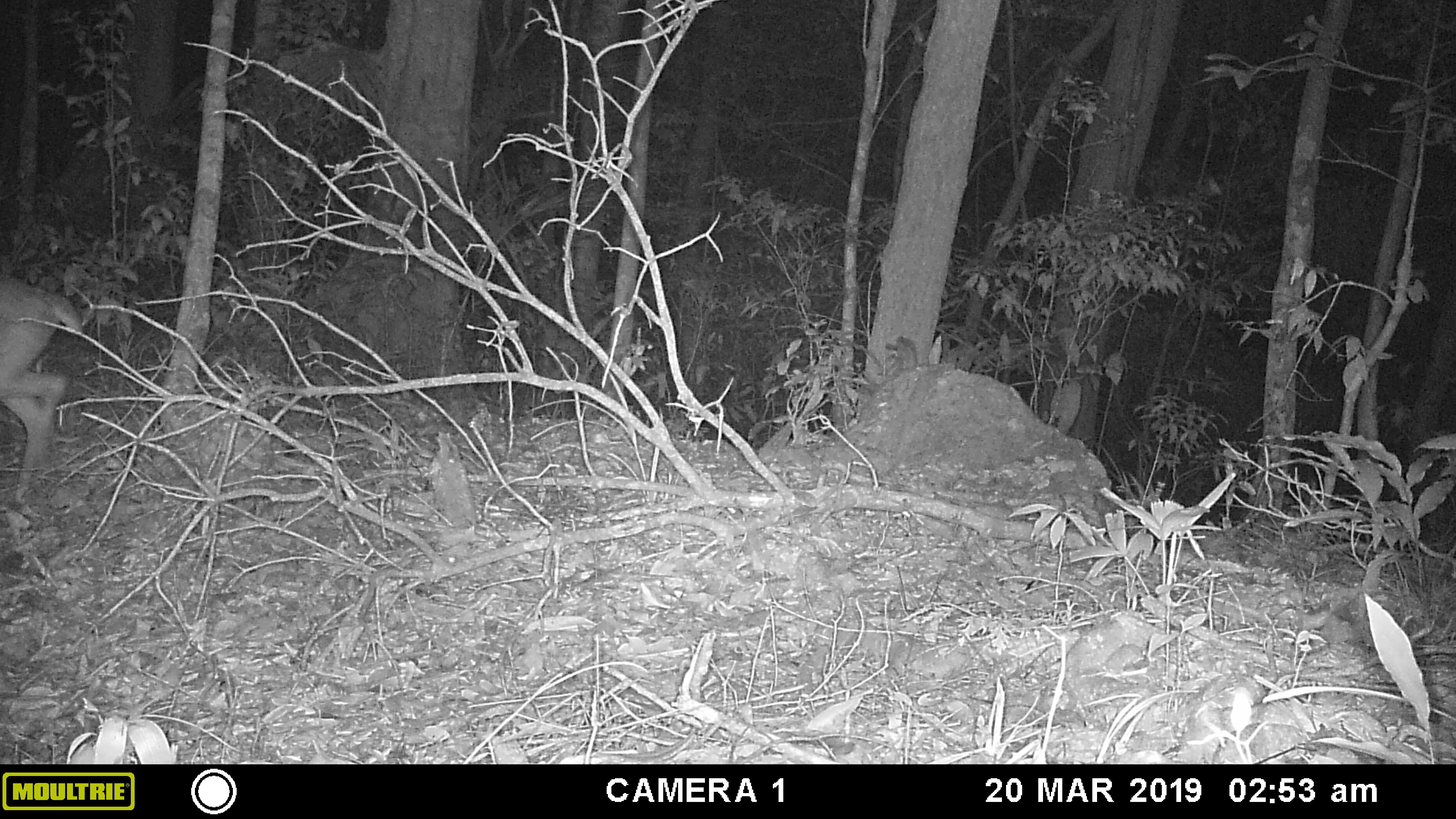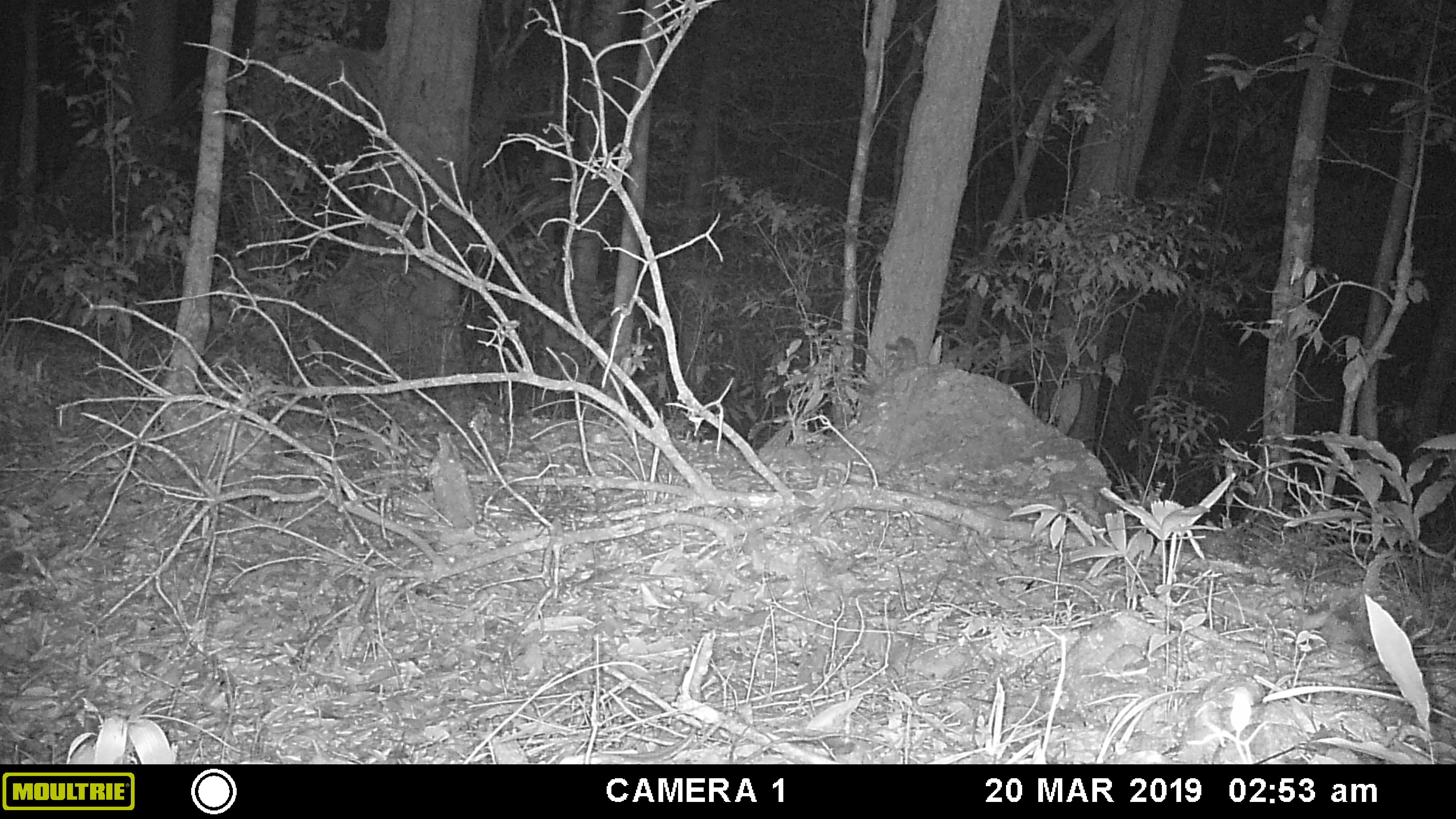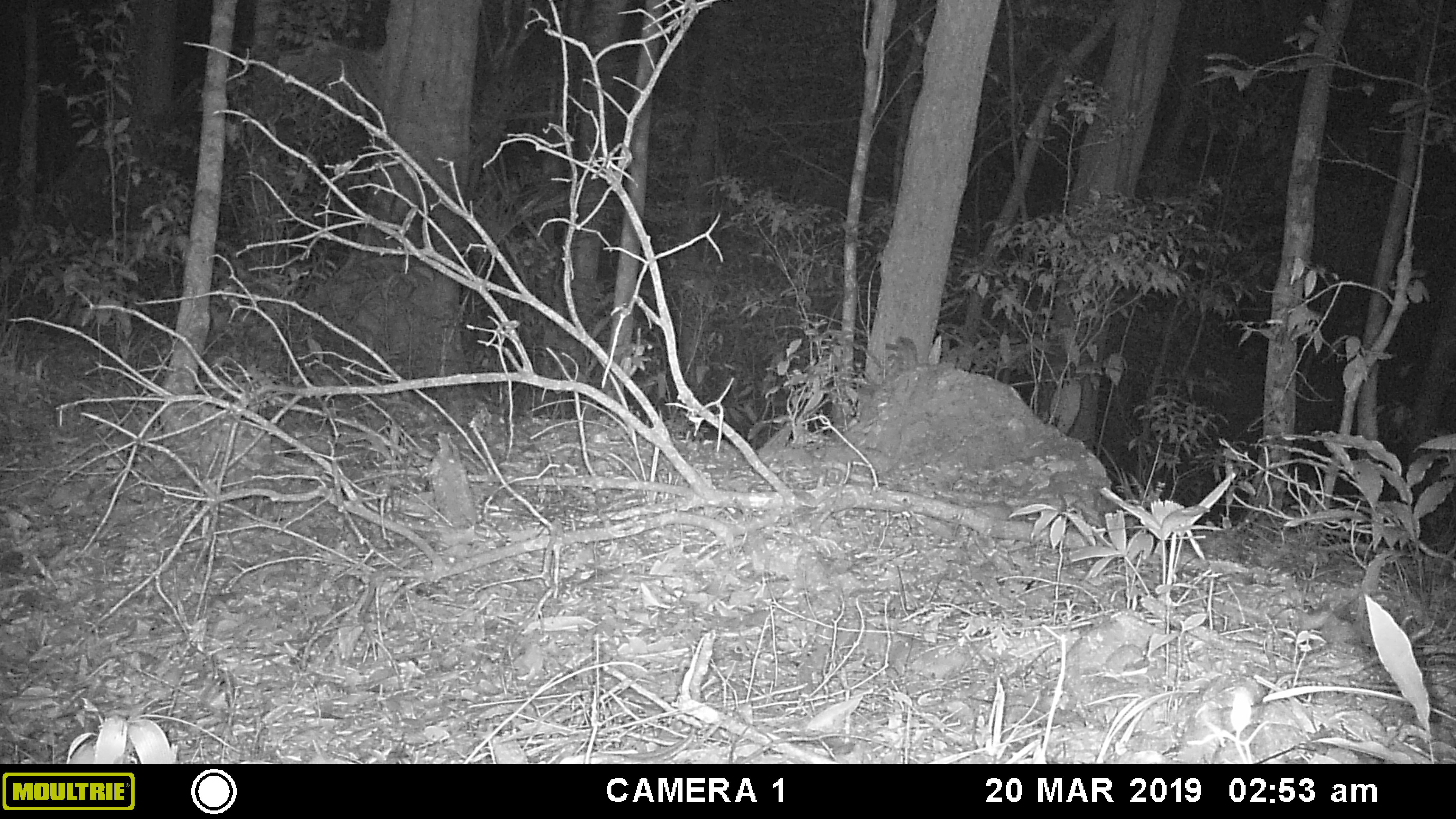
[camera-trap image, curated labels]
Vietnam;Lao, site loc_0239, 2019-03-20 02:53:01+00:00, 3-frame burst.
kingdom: Animalia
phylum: Chordata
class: Mammalia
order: Artiodactyla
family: Cervidae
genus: Muntiacus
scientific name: Muntiacus vuquangensis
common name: large-antlered muntjac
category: large antlered muntjac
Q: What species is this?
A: Large antlered muntjac (large-antlered muntjac) (Muntiacus vuquangensis).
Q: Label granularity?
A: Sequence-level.